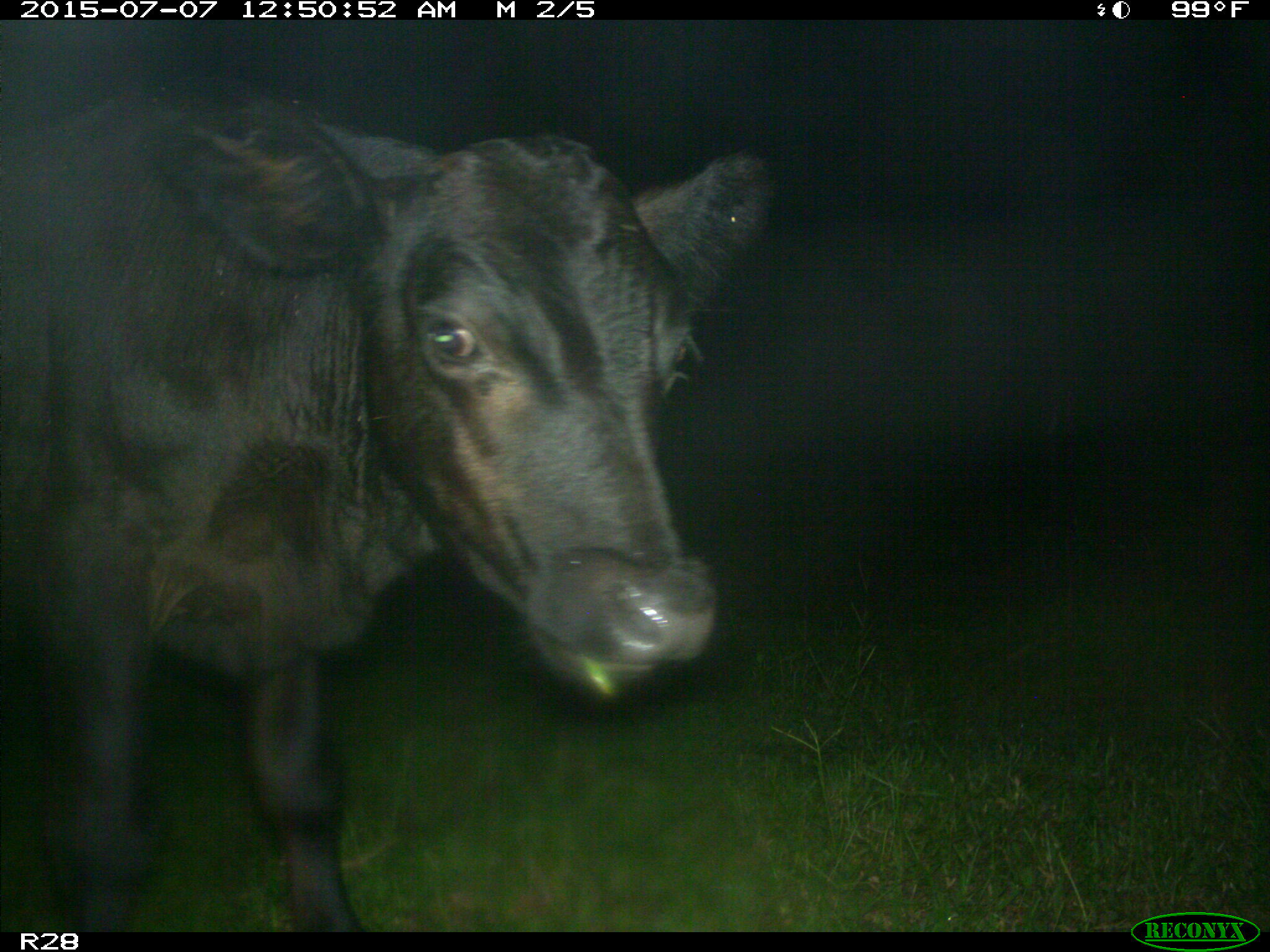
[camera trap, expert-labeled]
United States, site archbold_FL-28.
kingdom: Animalia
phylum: Chordata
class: Mammalia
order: Artiodactyla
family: Bovidae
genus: Bos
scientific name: Bos taurus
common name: domestic cow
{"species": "Bos taurus (domestic cow)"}